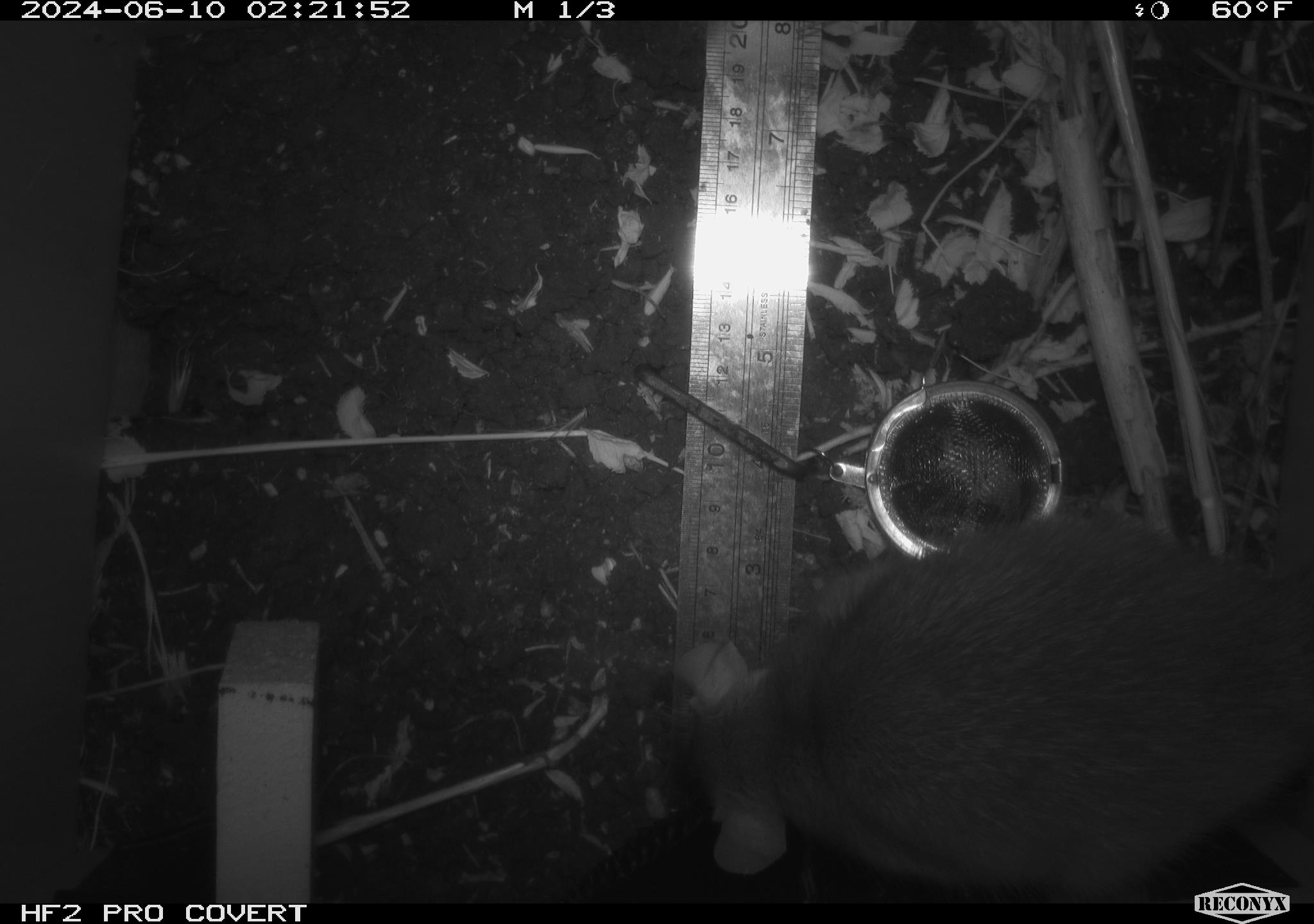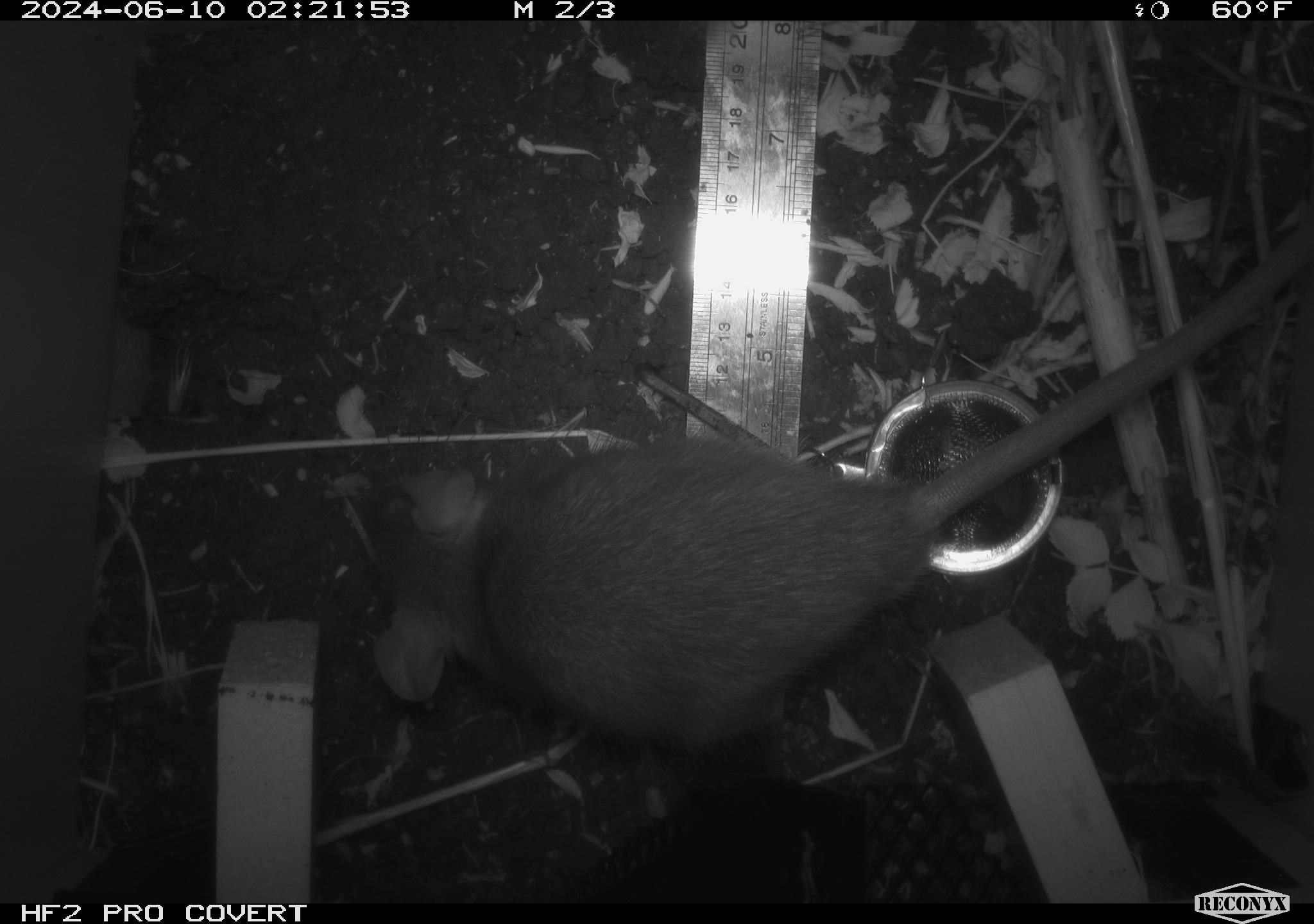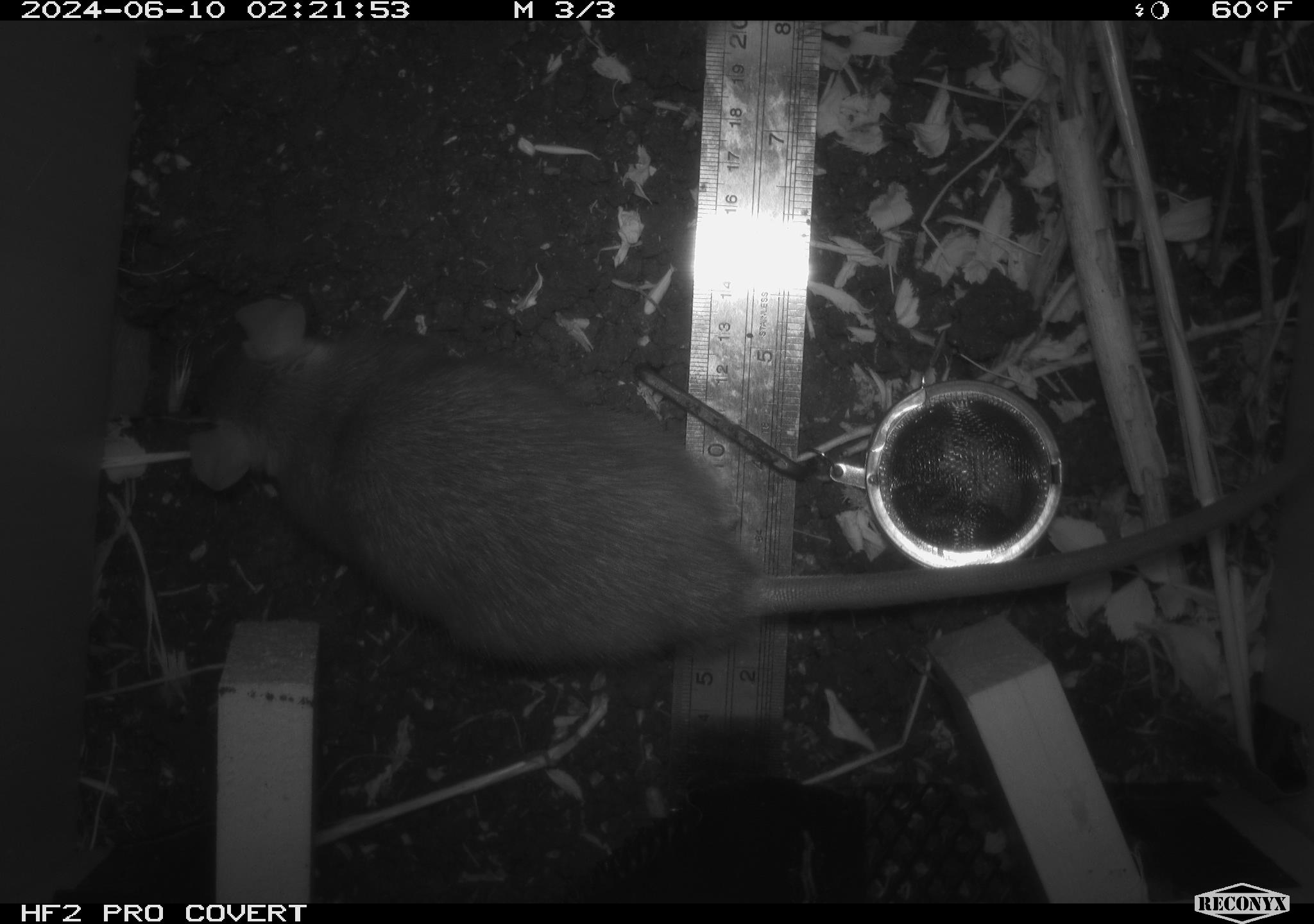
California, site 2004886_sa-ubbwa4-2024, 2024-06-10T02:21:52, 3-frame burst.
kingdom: Animalia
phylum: Chordata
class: Mammalia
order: Rodentia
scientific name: Rodentia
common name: woodrat or rat or mouse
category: woodrat or rat or mouse species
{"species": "woodrat or rat or mouse species (woodrat or rat or mouse) (Rodentia)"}